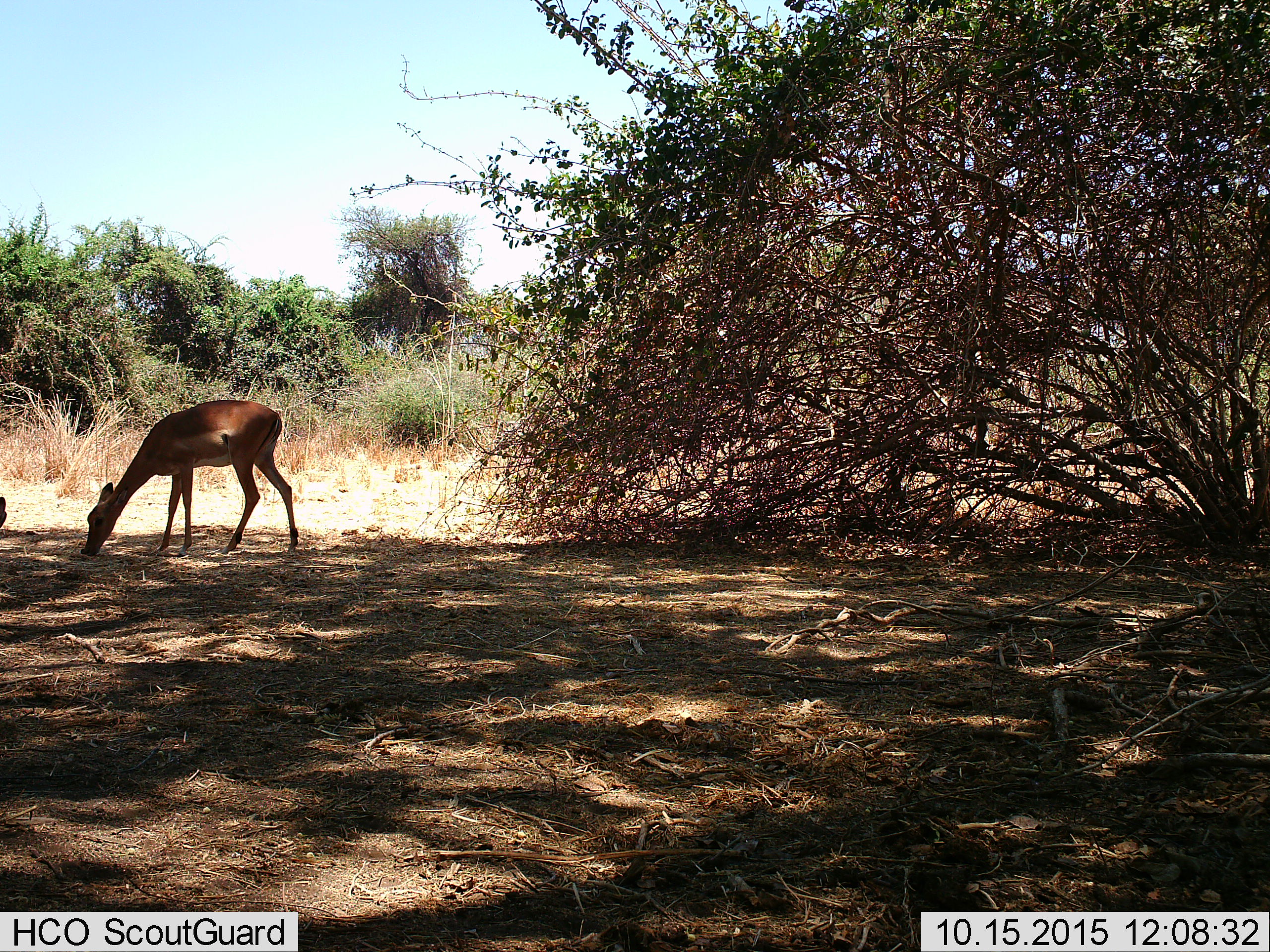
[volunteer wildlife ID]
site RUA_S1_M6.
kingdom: Animalia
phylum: Chordata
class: Mammalia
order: Artiodactyla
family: Bovidae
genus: Aepyceros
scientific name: Aepyceros melampus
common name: impala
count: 2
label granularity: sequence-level